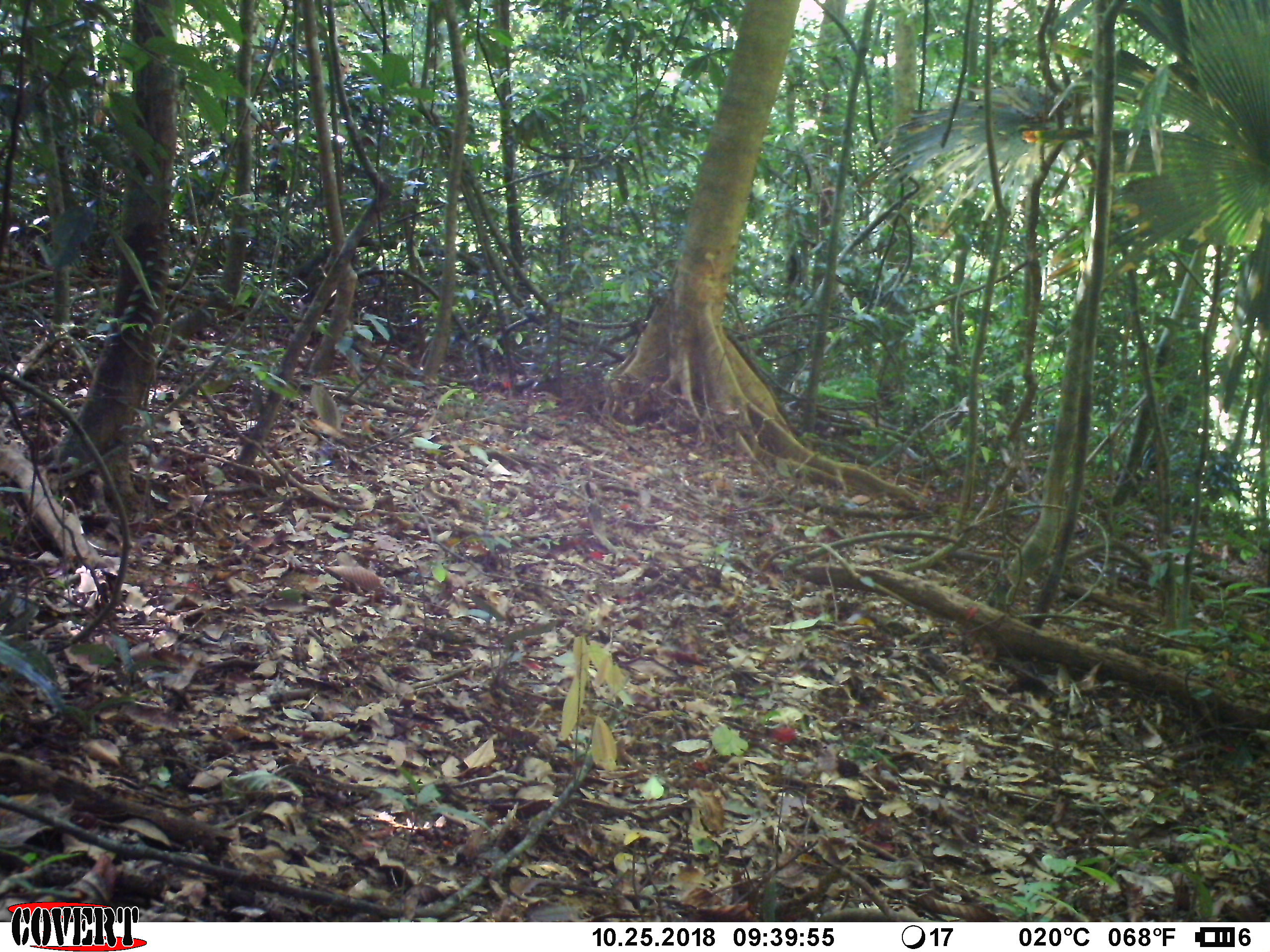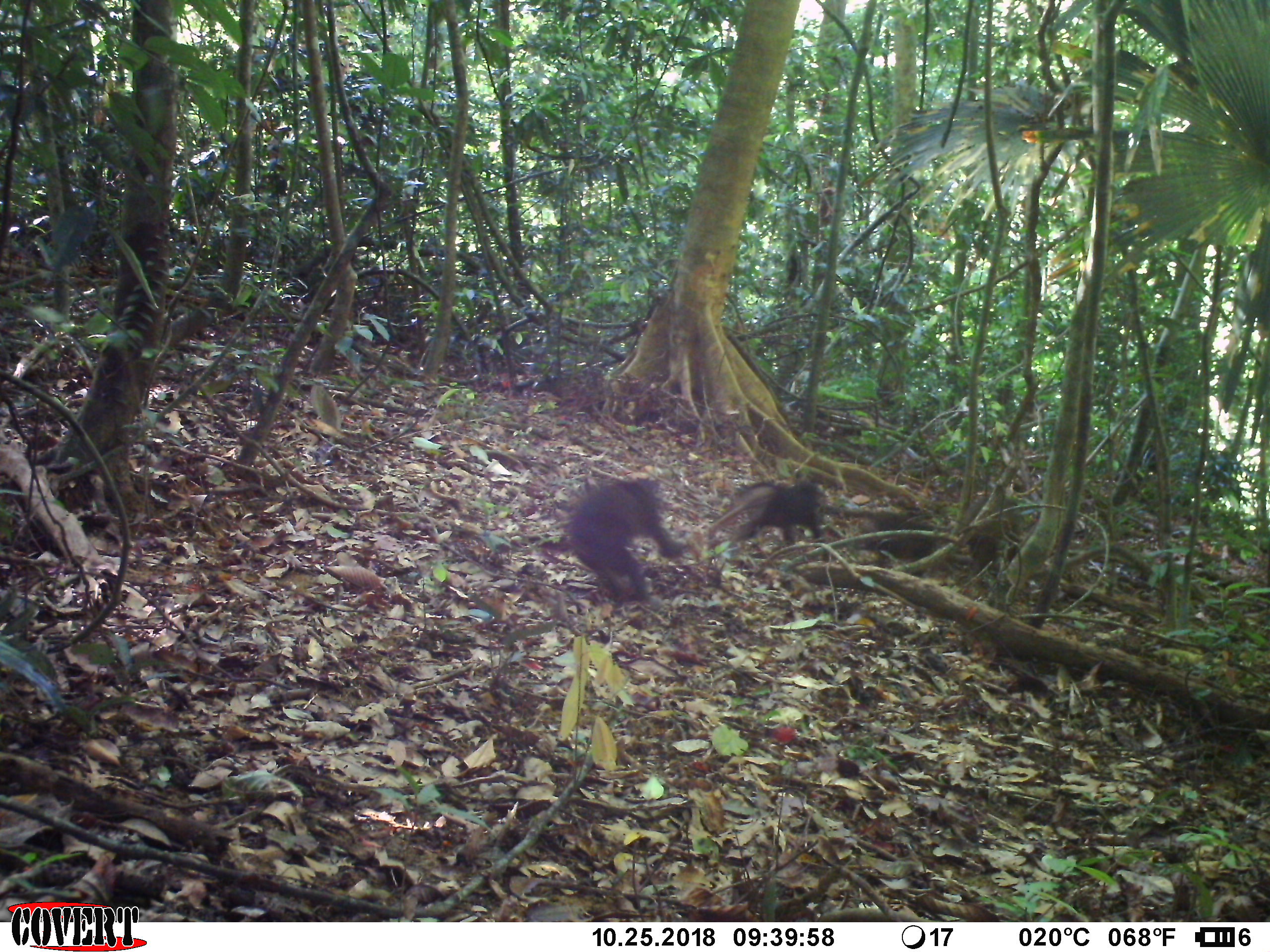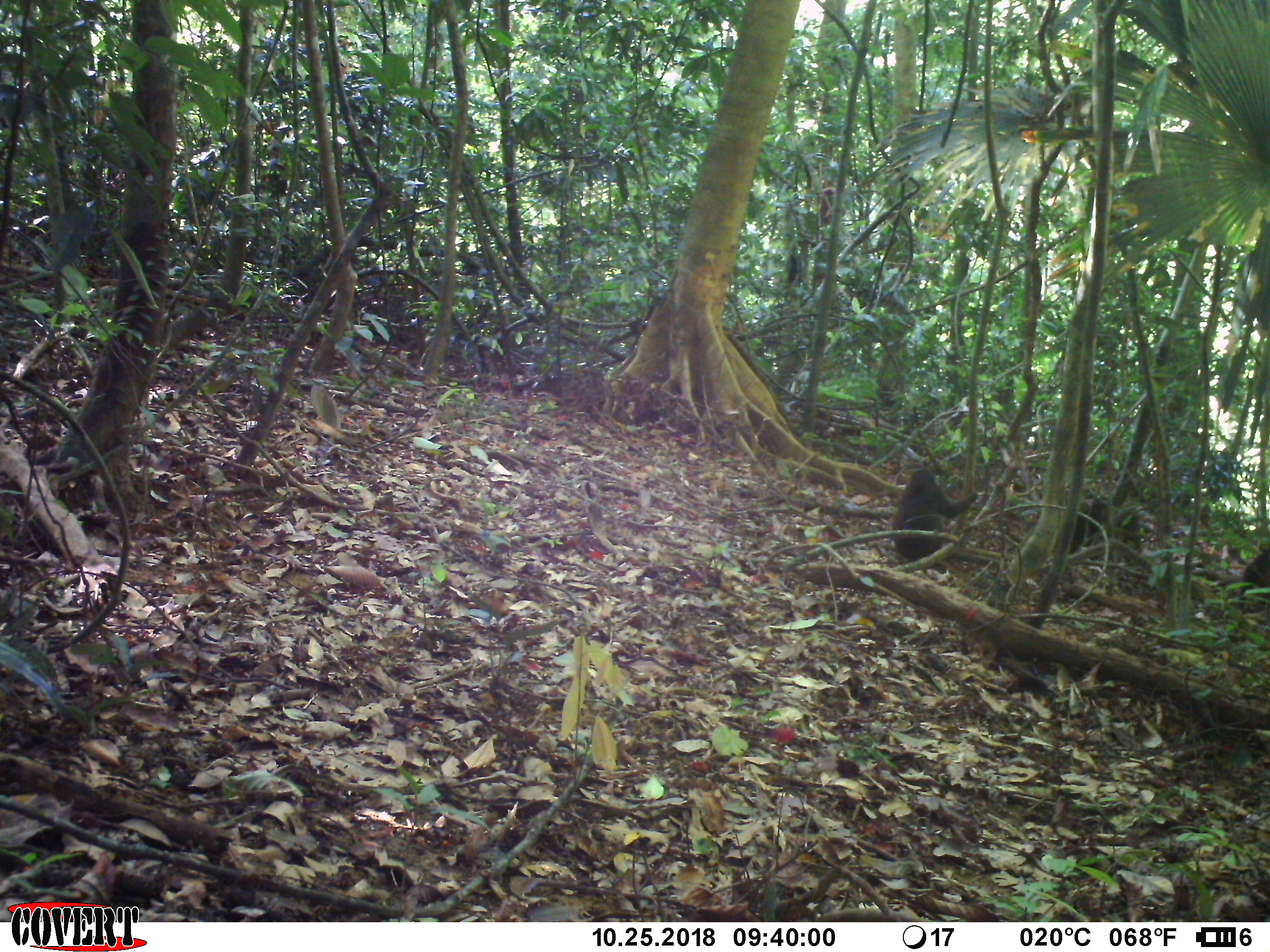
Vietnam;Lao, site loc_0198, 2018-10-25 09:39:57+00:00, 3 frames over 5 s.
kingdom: Animalia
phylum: Chordata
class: Mammalia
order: Primates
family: Cercopithecidae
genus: Macaca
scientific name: Macaca arctoides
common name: stump-tailed macaque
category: stump tailed macaque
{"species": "stump tailed macaque (stump-tailed macaque) (Macaca arctoides)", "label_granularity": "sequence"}